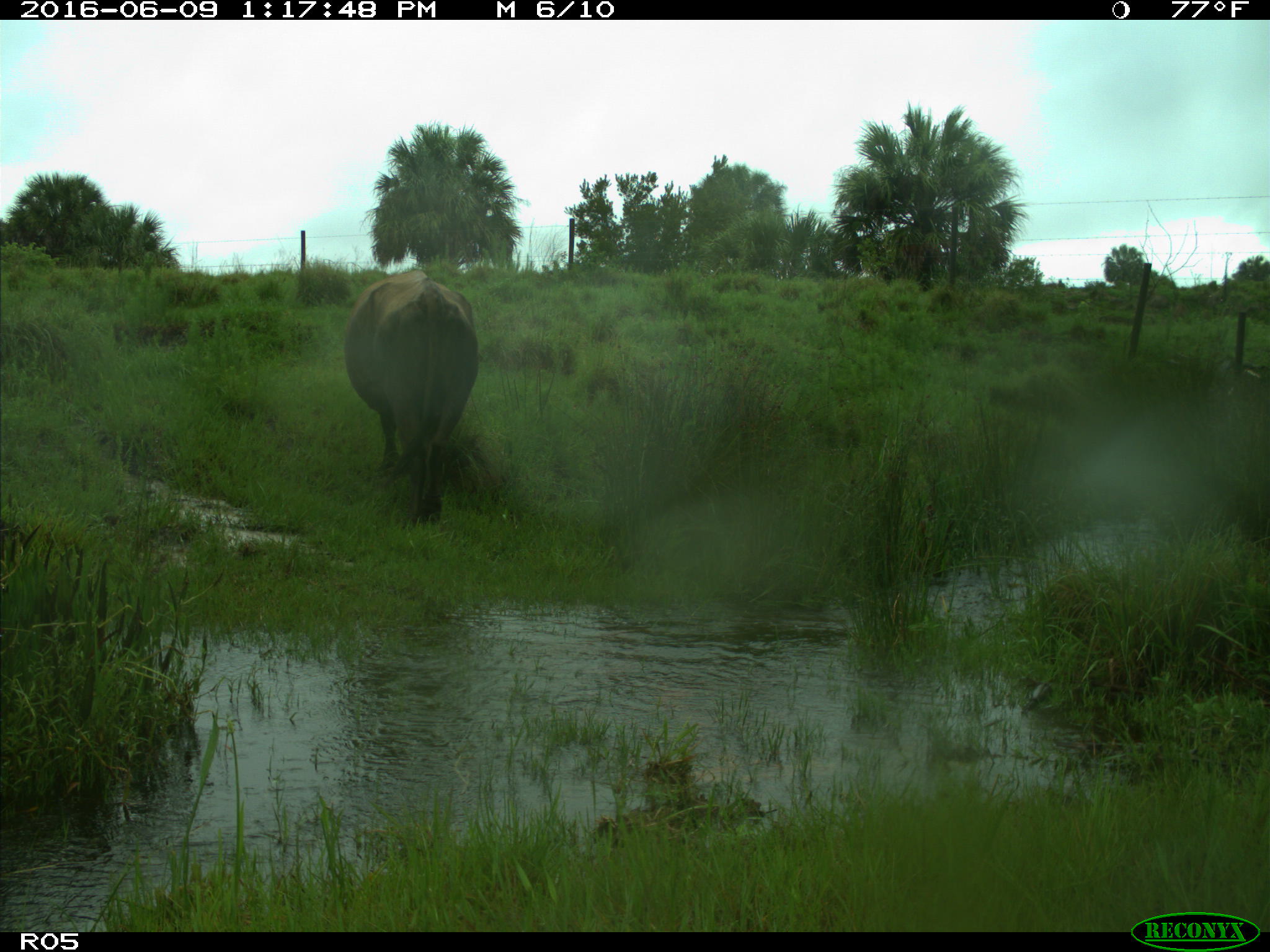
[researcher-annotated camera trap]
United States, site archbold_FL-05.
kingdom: Animalia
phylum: Chordata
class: Mammalia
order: Artiodactyla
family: Bovidae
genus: Bos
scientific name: Bos taurus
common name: domestic cow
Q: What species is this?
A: Bos taurus (domestic cow).